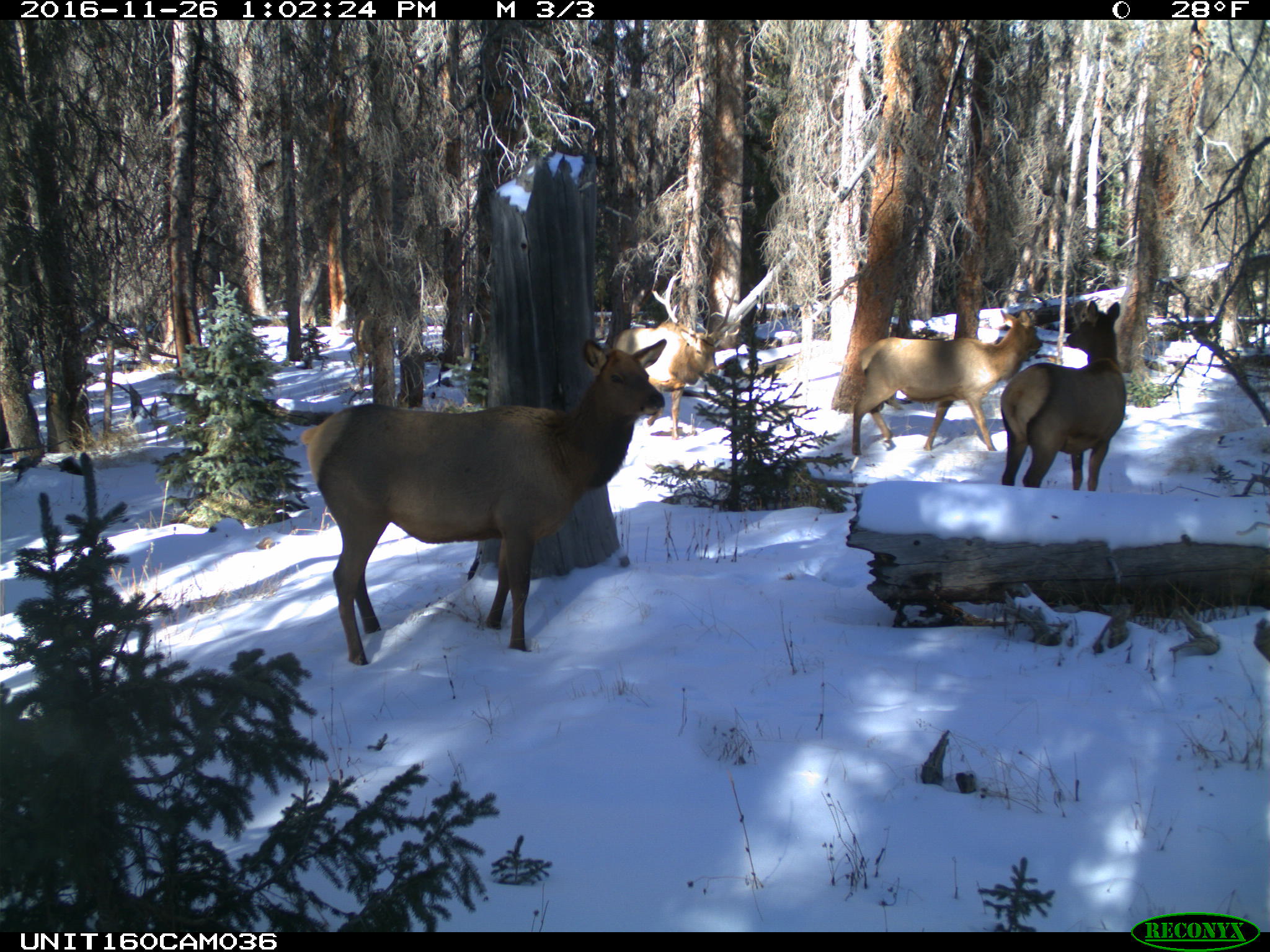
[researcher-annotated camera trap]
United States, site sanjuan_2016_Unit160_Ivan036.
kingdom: Animalia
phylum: Chordata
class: Mammalia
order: Artiodactyla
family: Cervidae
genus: Cervus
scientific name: Cervus elaphus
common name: red deer